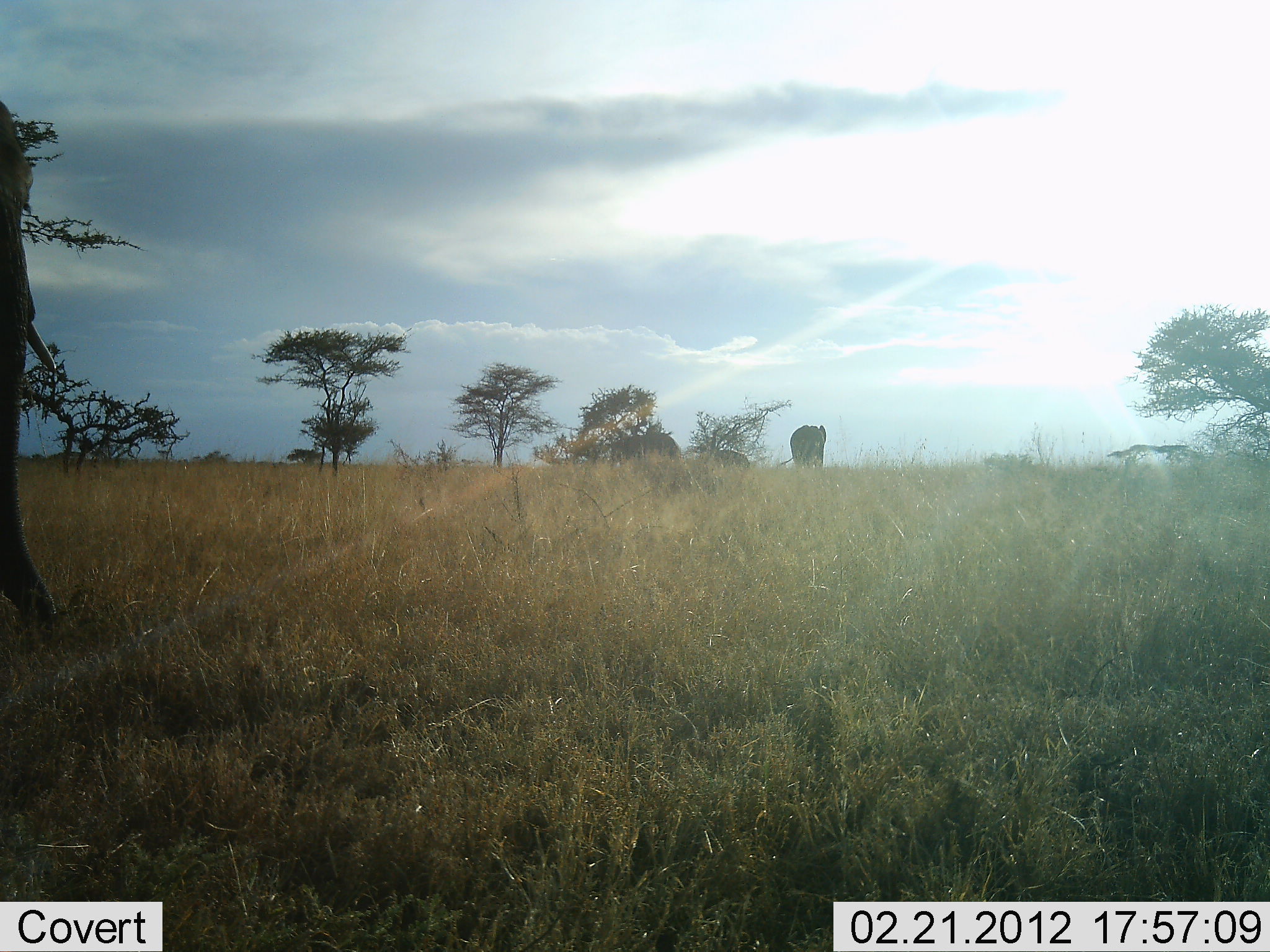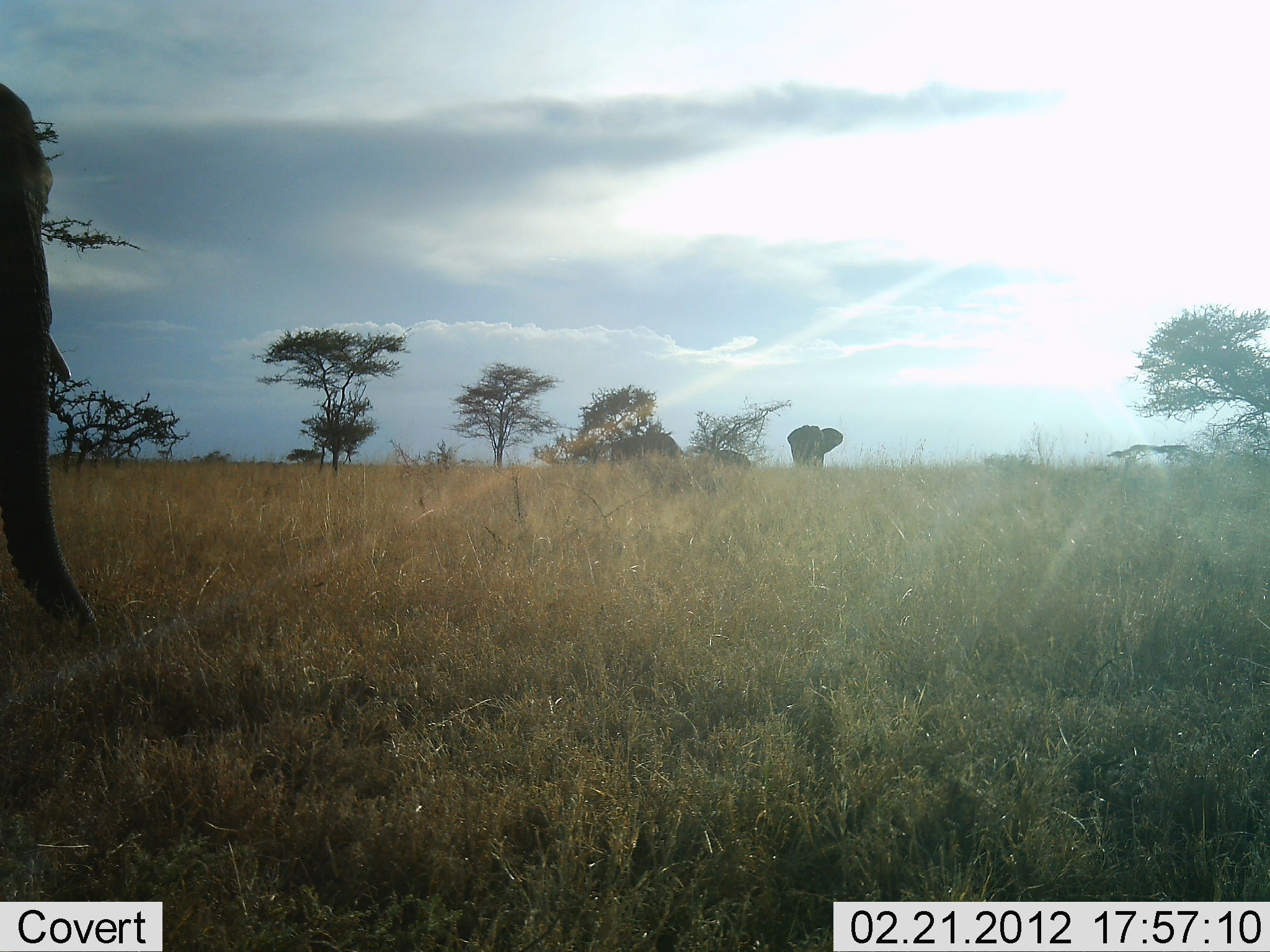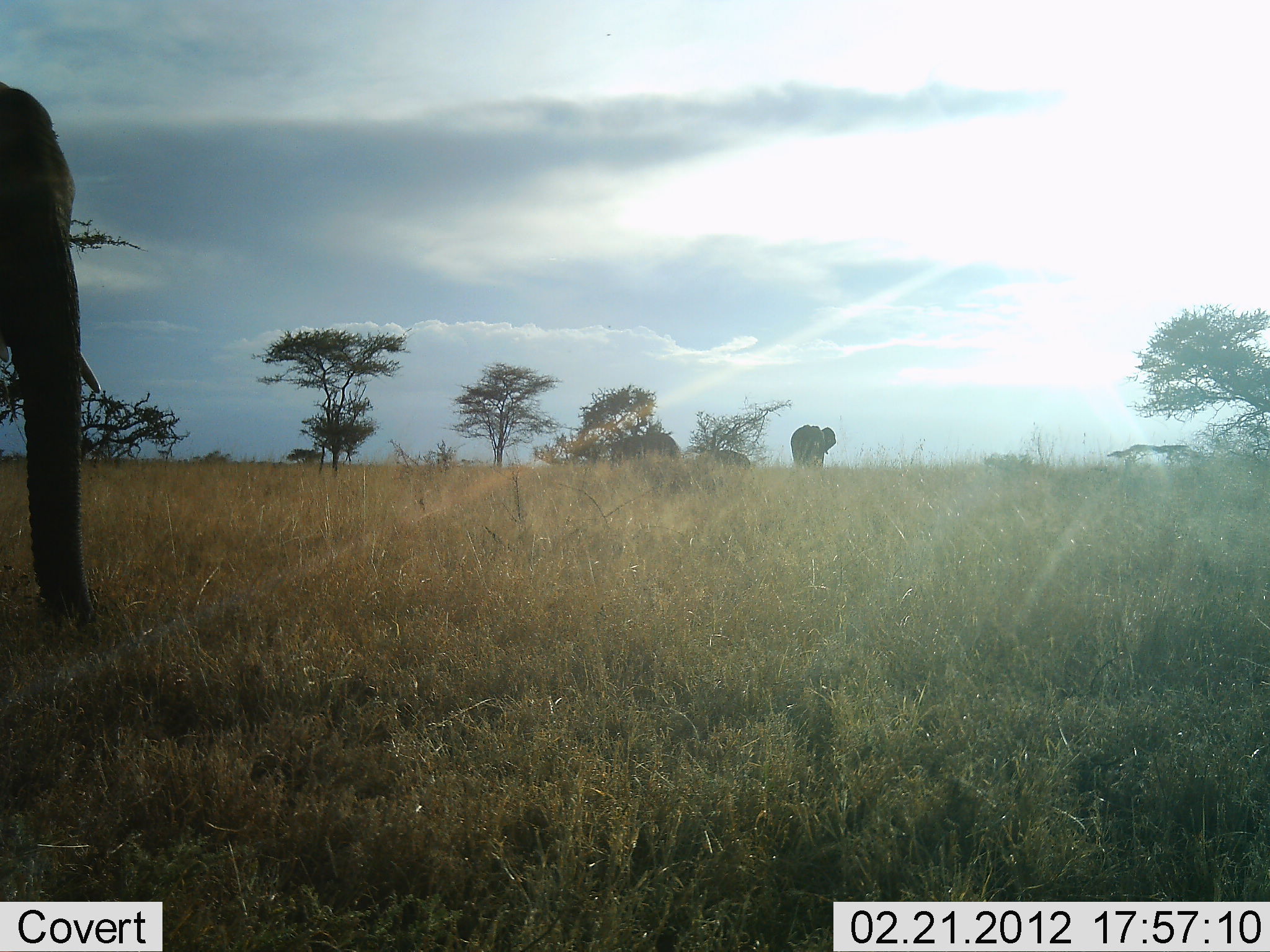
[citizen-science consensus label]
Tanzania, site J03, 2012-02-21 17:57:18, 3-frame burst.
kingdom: Animalia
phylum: Chordata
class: Mammalia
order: Proboscidea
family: Elephantidae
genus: Loxodonta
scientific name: Loxodonta africana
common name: african bush elephant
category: elephant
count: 4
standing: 73%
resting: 8%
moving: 27%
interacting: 0%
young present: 0%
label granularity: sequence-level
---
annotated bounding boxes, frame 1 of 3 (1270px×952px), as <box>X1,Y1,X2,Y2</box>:
animal: <box>2,94,61,635</box>; <box>607,432,682,465</box>; <box>777,424,828,472</box>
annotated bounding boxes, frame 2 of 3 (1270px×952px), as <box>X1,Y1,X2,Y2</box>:
animal: <box>0,81,98,642</box>; <box>611,432,684,471</box>; <box>786,423,844,471</box>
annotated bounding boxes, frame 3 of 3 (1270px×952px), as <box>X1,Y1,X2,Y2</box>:
animal: <box>0,72,103,623</box>; <box>610,433,683,471</box>; <box>788,423,837,471</box>